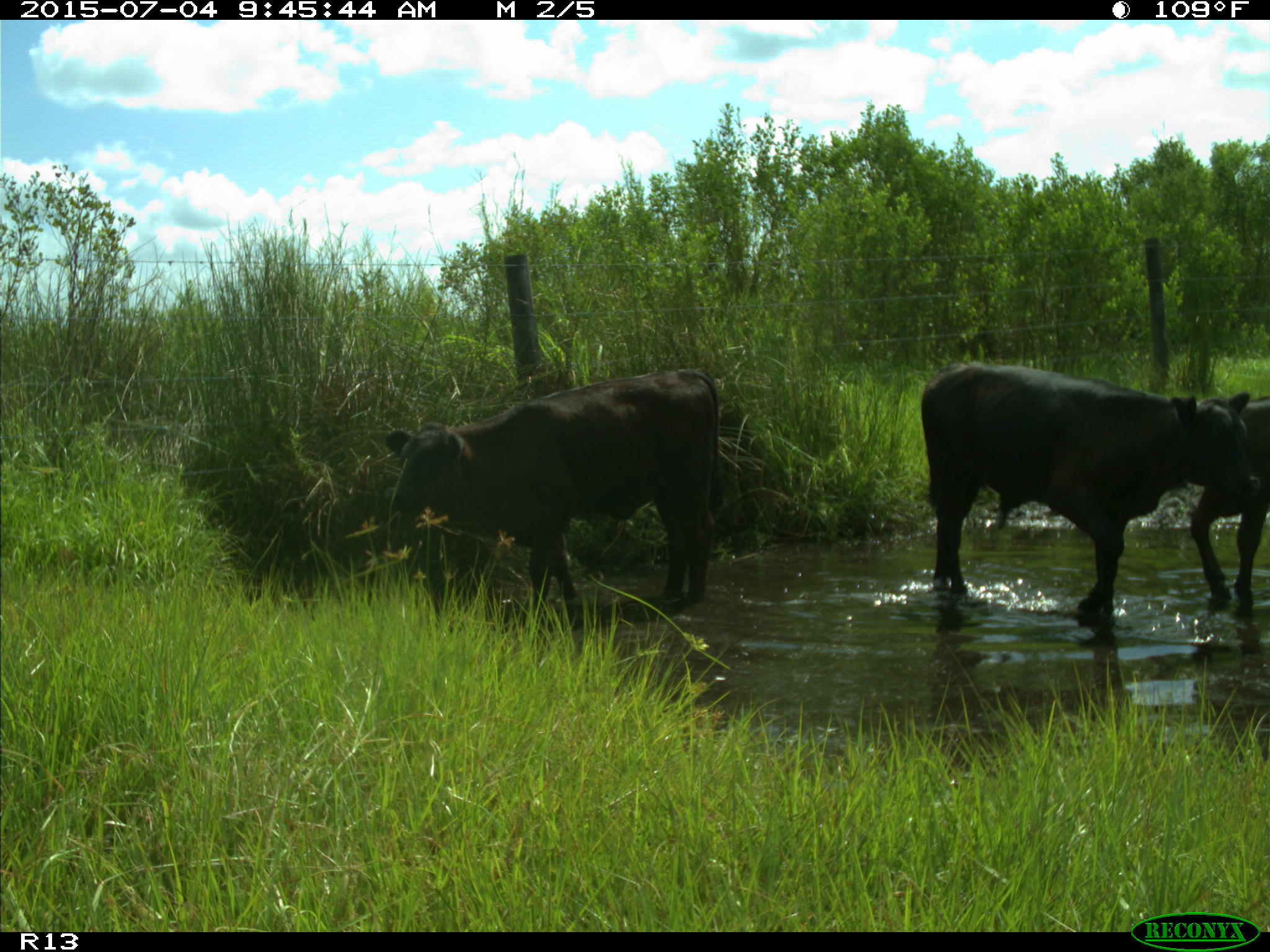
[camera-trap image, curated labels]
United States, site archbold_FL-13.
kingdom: Animalia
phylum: Chordata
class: Mammalia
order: Artiodactyla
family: Bovidae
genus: Bos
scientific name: Bos taurus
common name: domestic cow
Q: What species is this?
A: Bos taurus (domestic cow).